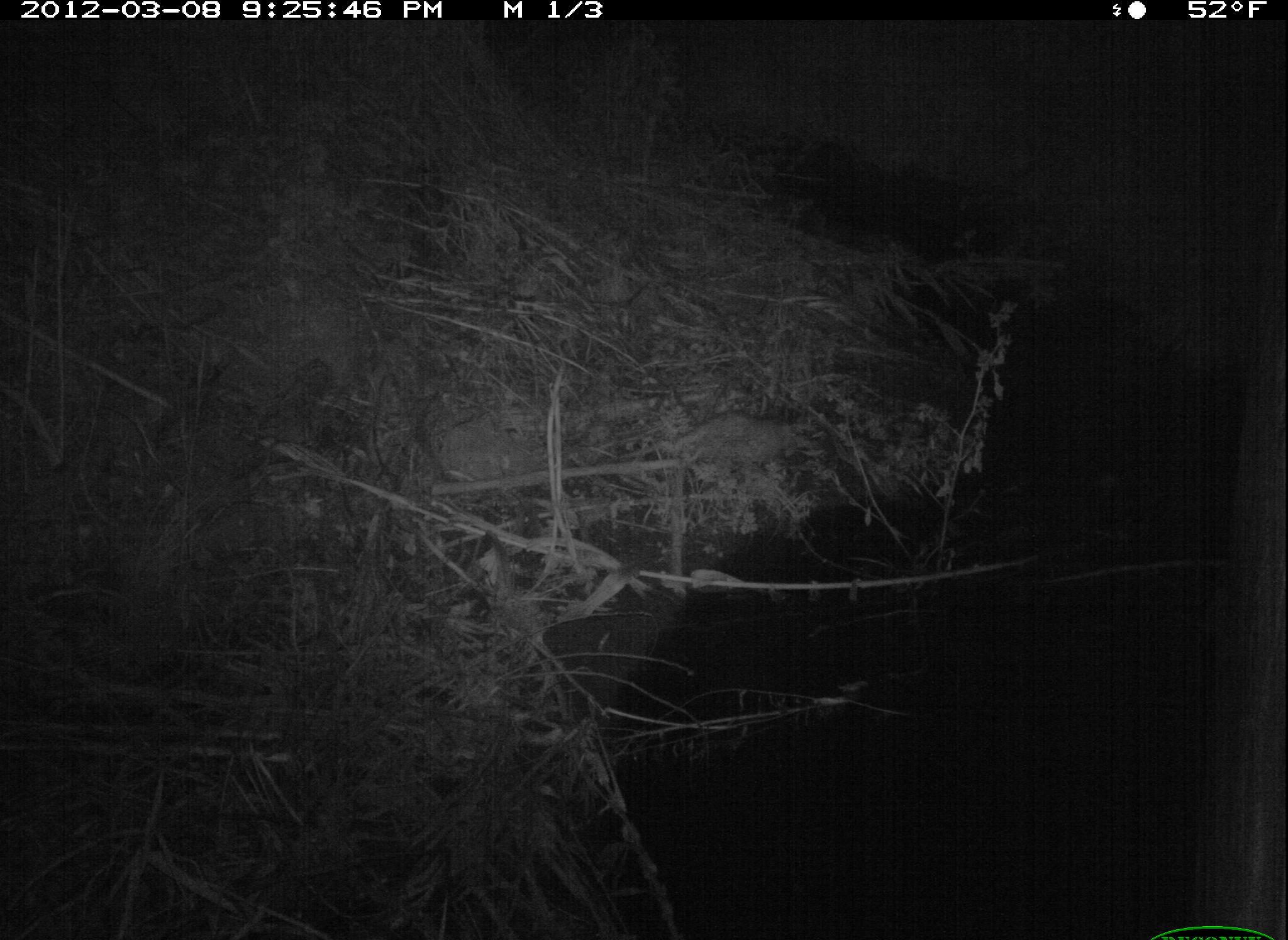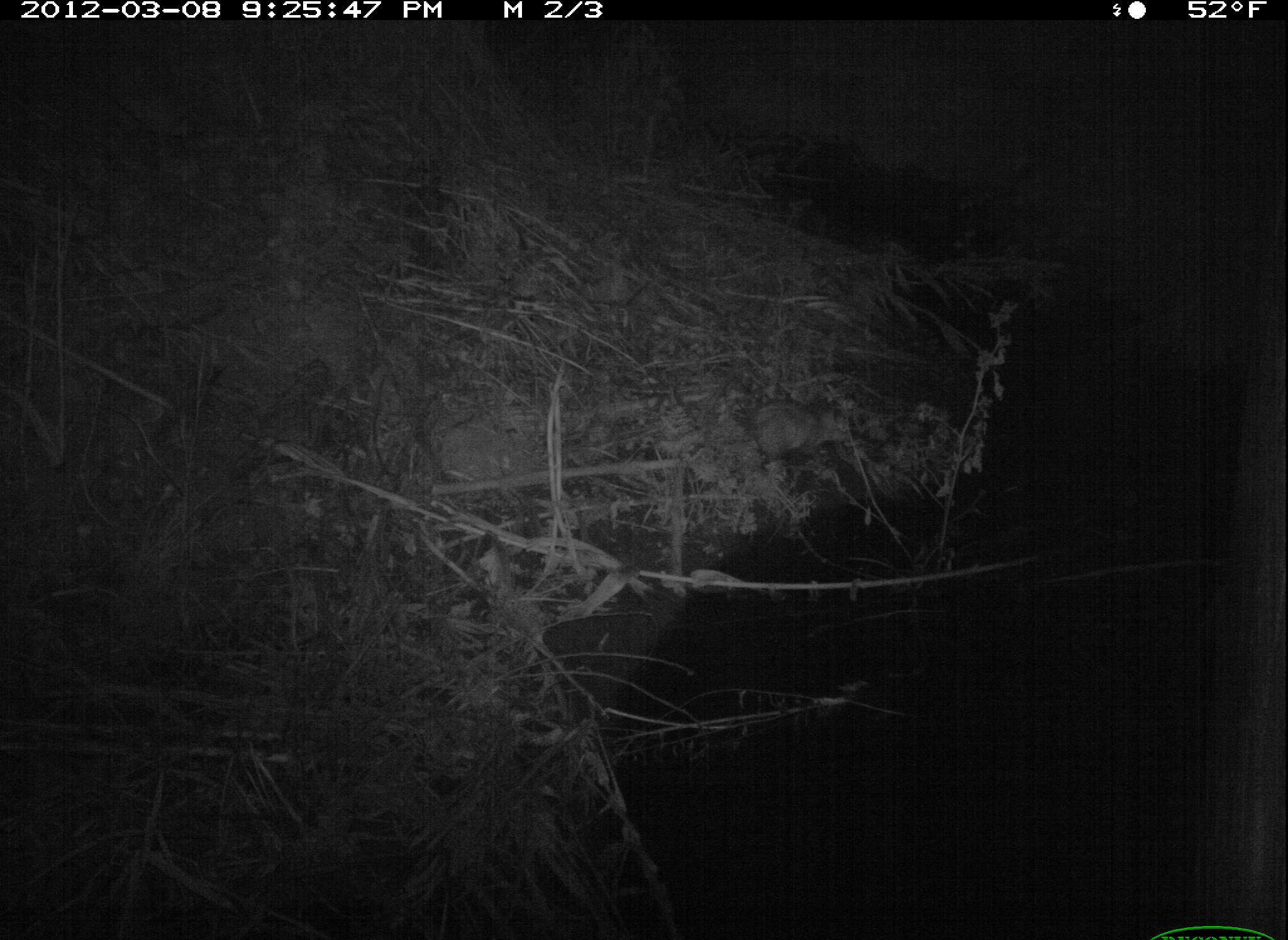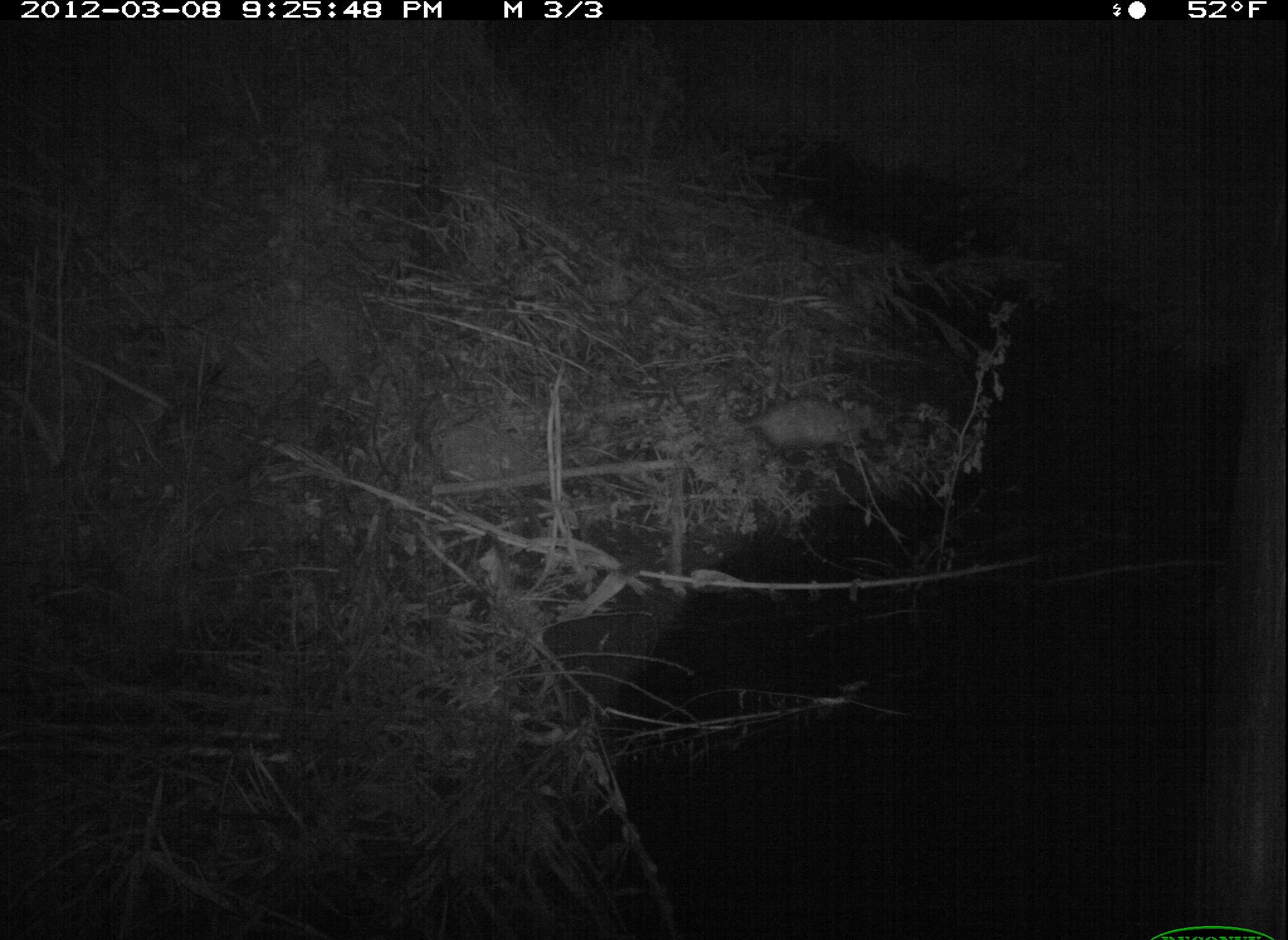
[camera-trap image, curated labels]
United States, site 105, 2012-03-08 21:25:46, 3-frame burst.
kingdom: Animalia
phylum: Chordata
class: Mammalia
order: Didelphimorphia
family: Didelphidae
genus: Didelphis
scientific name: Didelphis virginiana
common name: virginia opossum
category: opossum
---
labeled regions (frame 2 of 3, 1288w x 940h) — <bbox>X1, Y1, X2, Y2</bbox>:
opossum: <bbox>704, 398, 859, 471</bbox>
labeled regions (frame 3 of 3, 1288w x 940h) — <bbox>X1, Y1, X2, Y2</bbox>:
opossum: <bbox>715, 391, 898, 464</bbox>